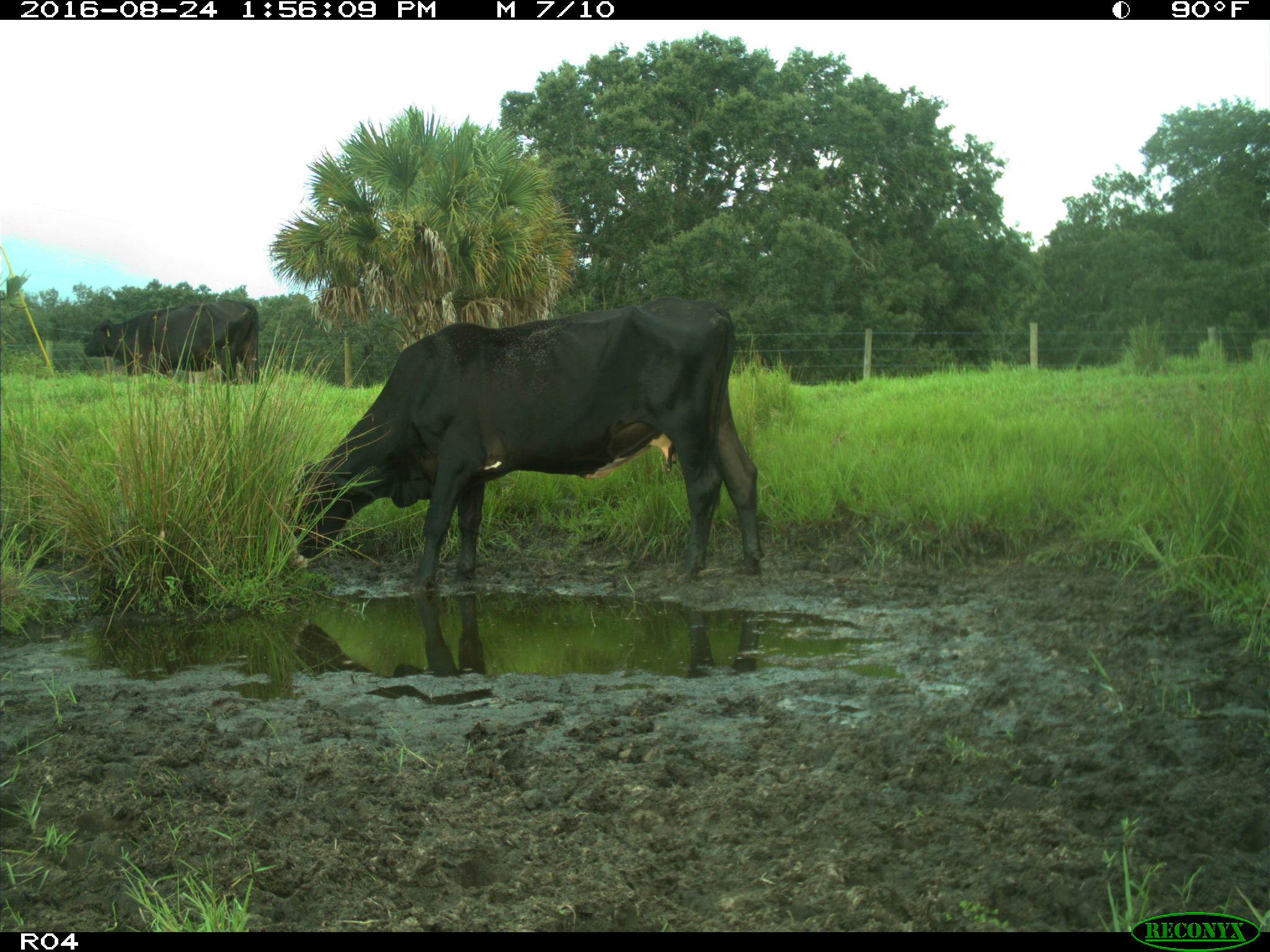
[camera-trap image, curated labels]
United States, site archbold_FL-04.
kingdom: Animalia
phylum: Chordata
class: Mammalia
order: Artiodactyla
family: Bovidae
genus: Bos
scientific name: Bos taurus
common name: domestic cow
Bos taurus (domestic cow).